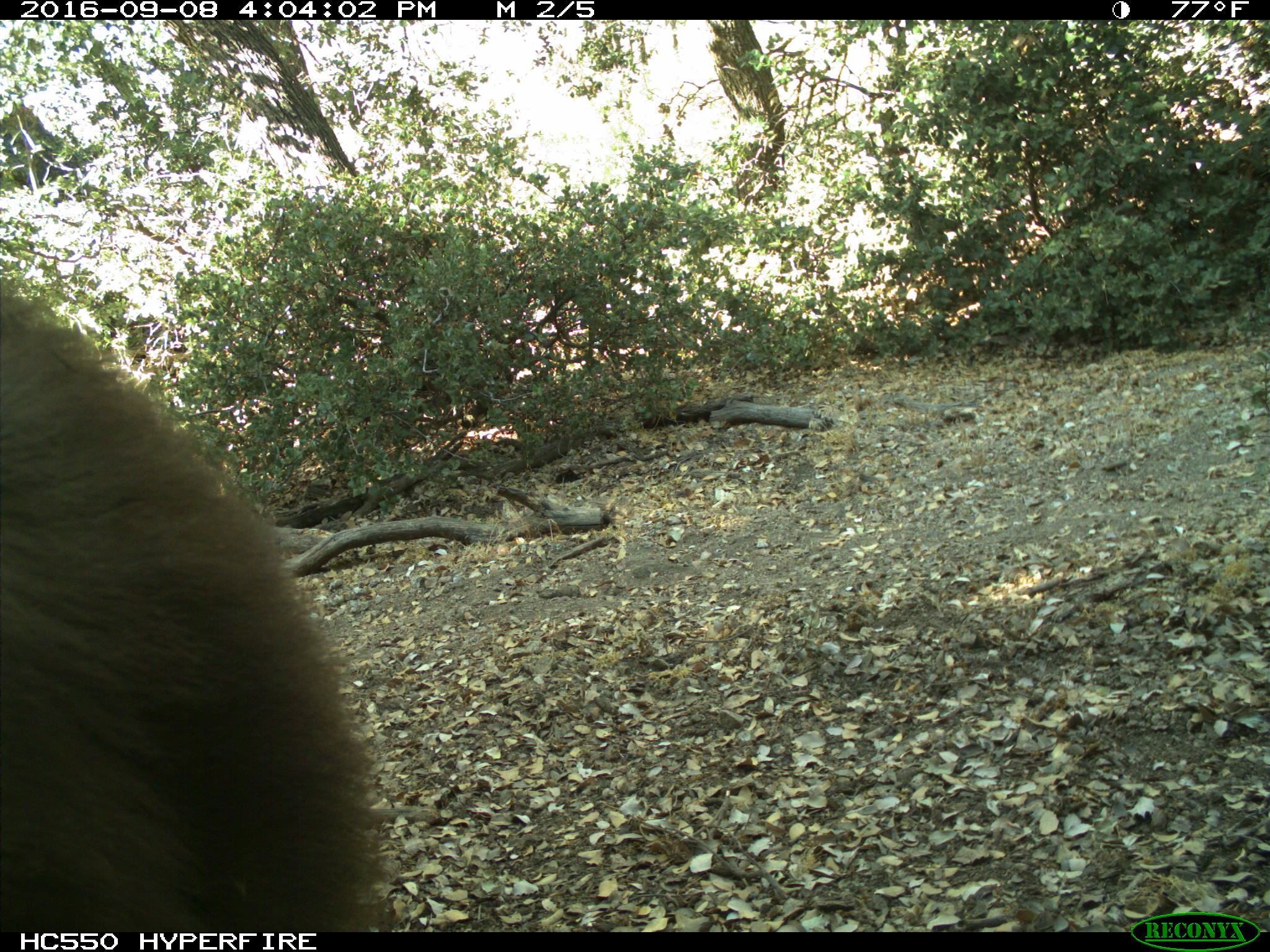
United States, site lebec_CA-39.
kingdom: Animalia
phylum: Chordata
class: Mammalia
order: Carnivora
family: Ursidae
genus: Ursus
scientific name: Ursus americanus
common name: american black bear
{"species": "Ursus americanus (american black bear)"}